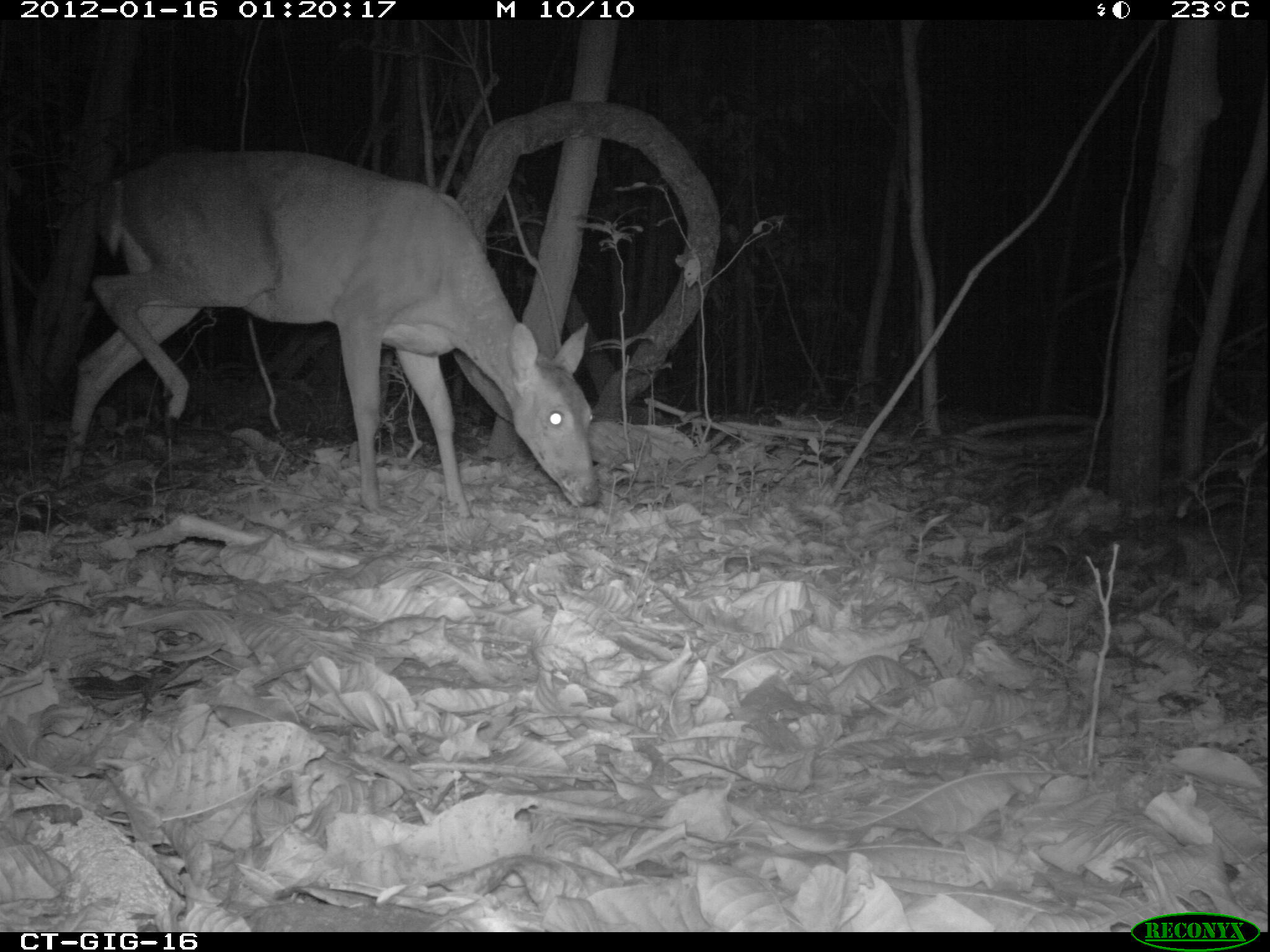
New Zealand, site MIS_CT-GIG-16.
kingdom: Animalia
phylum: Chordata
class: Mammalia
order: Artiodactyla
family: Cervidae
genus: Odocoileus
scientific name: Odocoileus virginianus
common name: white-tailed deer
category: white tailed deer